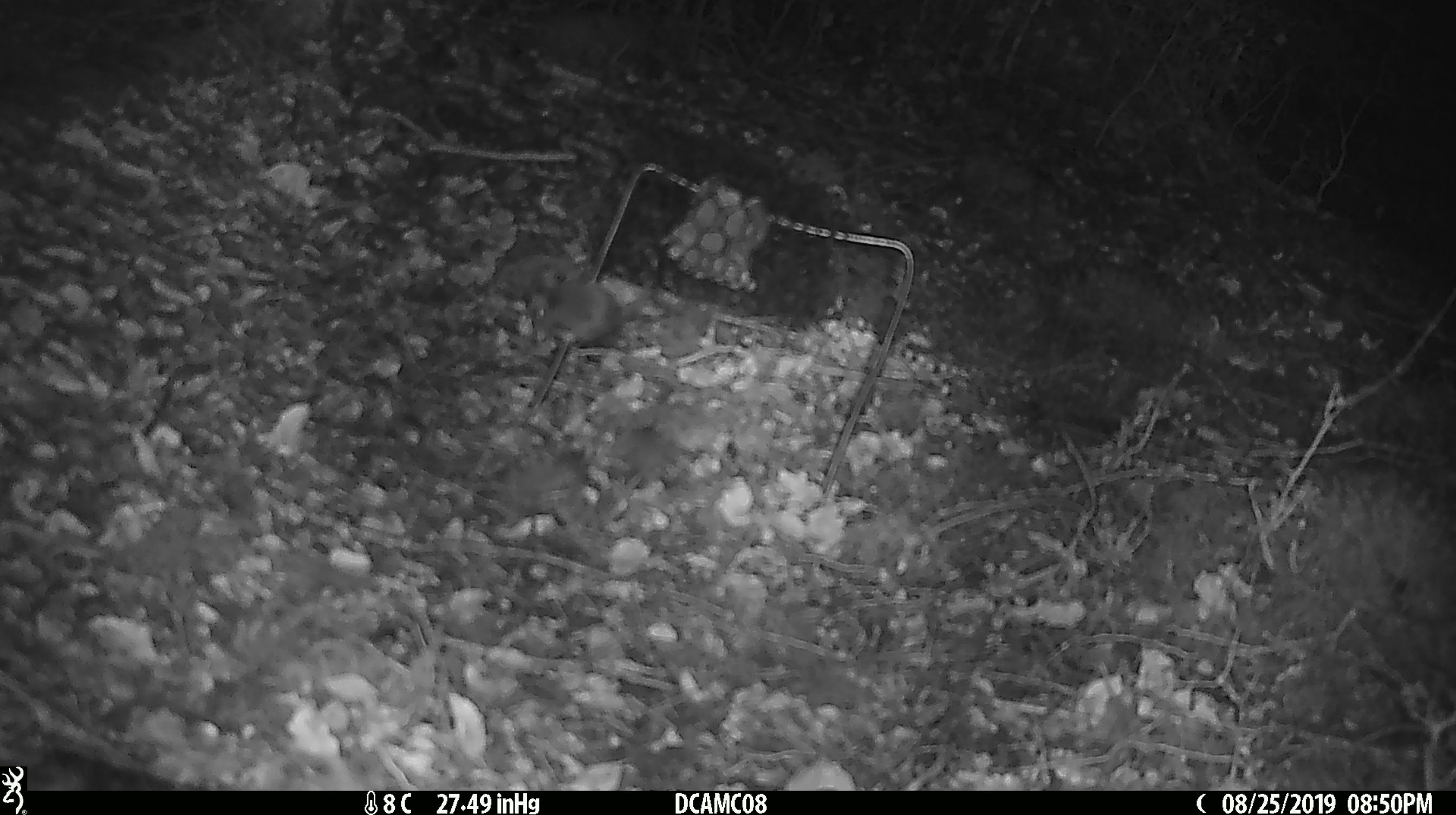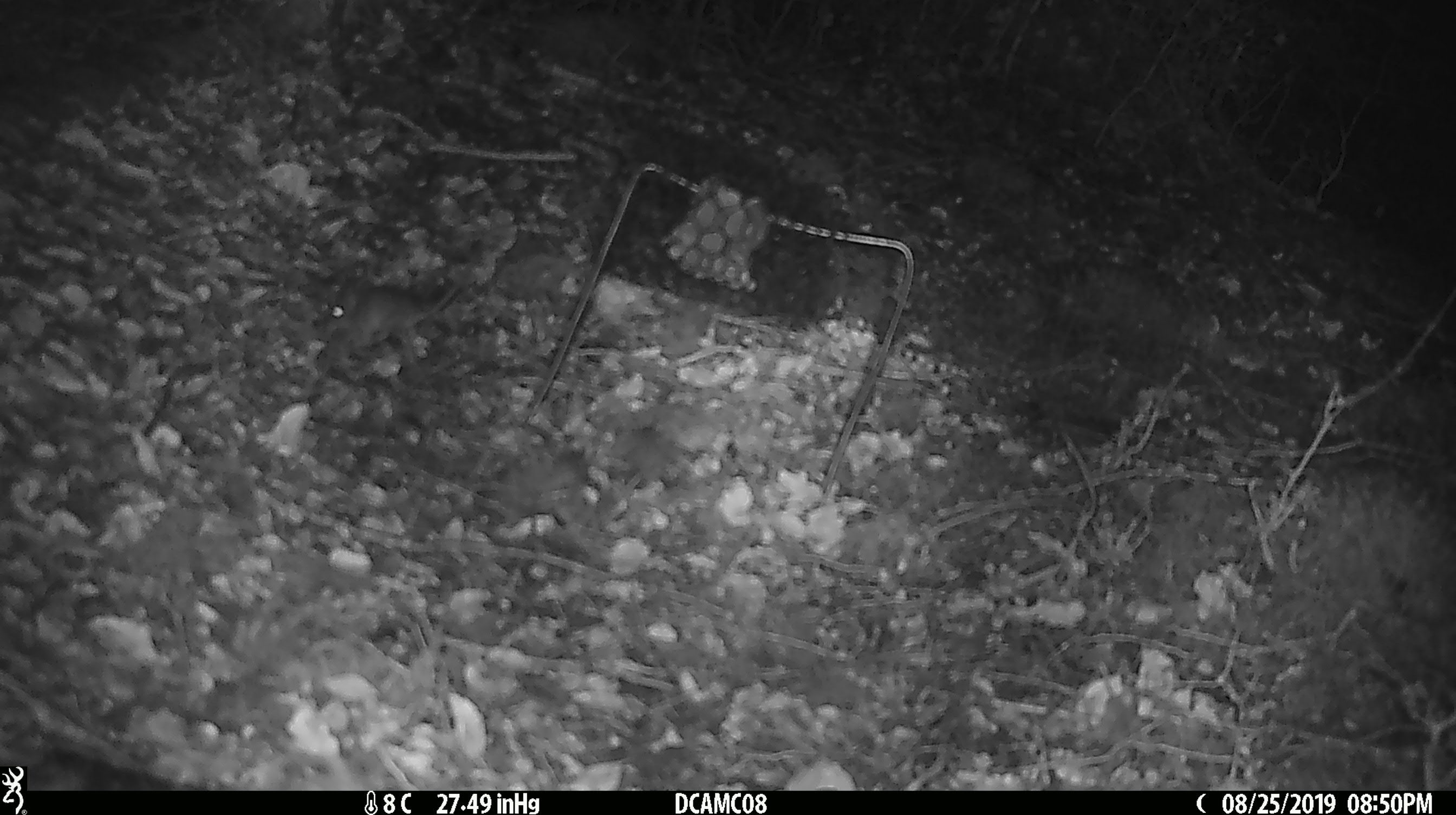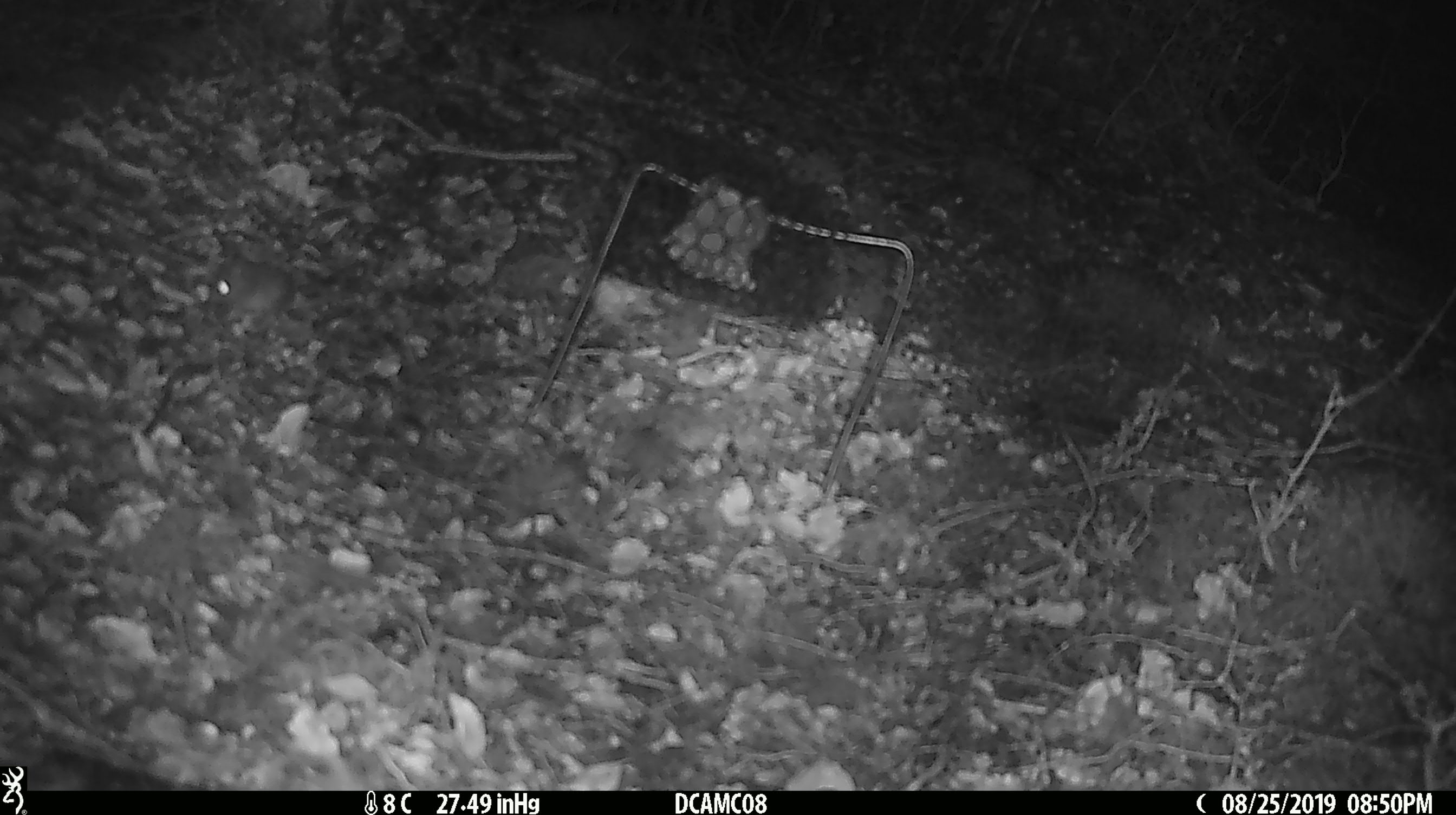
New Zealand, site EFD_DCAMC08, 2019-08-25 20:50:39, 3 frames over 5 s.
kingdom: Animalia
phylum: Chordata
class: Mammalia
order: Rodentia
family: Muridae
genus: Mus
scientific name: Mus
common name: mouse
Mouse (Mus).